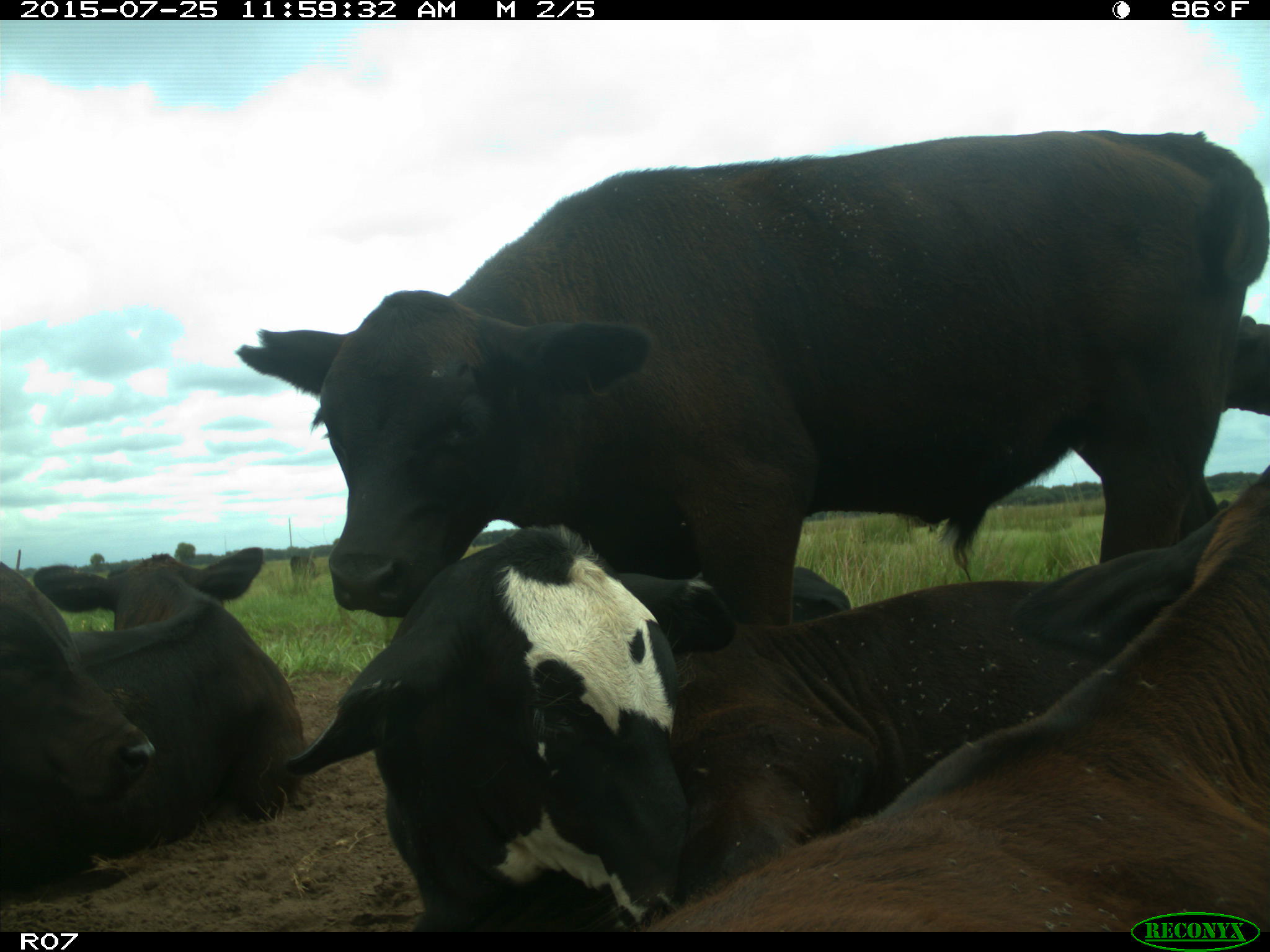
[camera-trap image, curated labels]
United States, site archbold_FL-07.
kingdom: Animalia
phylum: Chordata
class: Mammalia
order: Artiodactyla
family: Bovidae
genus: Bos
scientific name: Bos taurus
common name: domestic cow